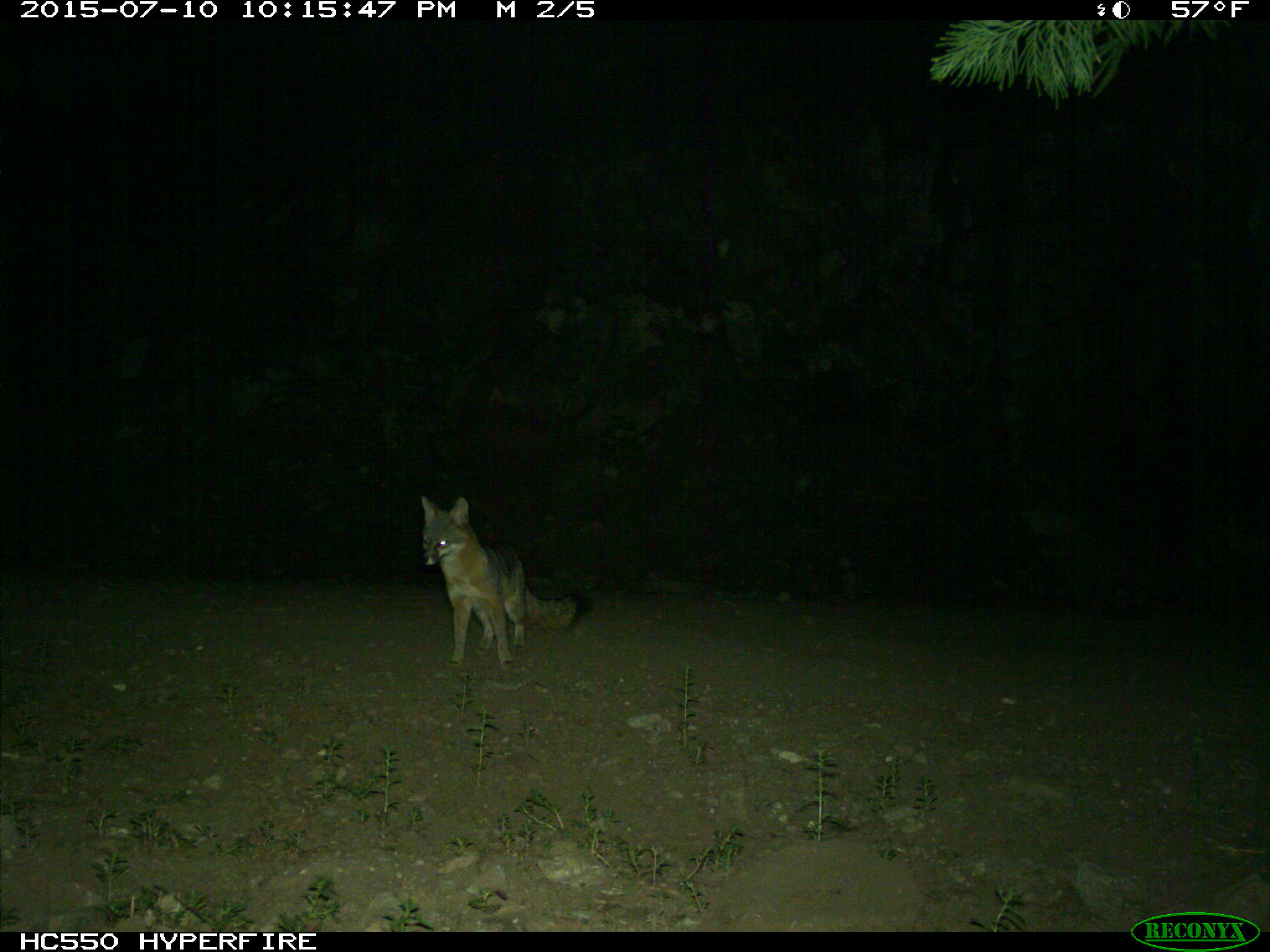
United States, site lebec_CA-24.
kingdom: Animalia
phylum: Chordata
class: Mammalia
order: Carnivora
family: Canidae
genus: Urocyon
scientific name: Urocyon cinereoargenteus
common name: gray fox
Urocyon cinereoargenteus (gray fox).